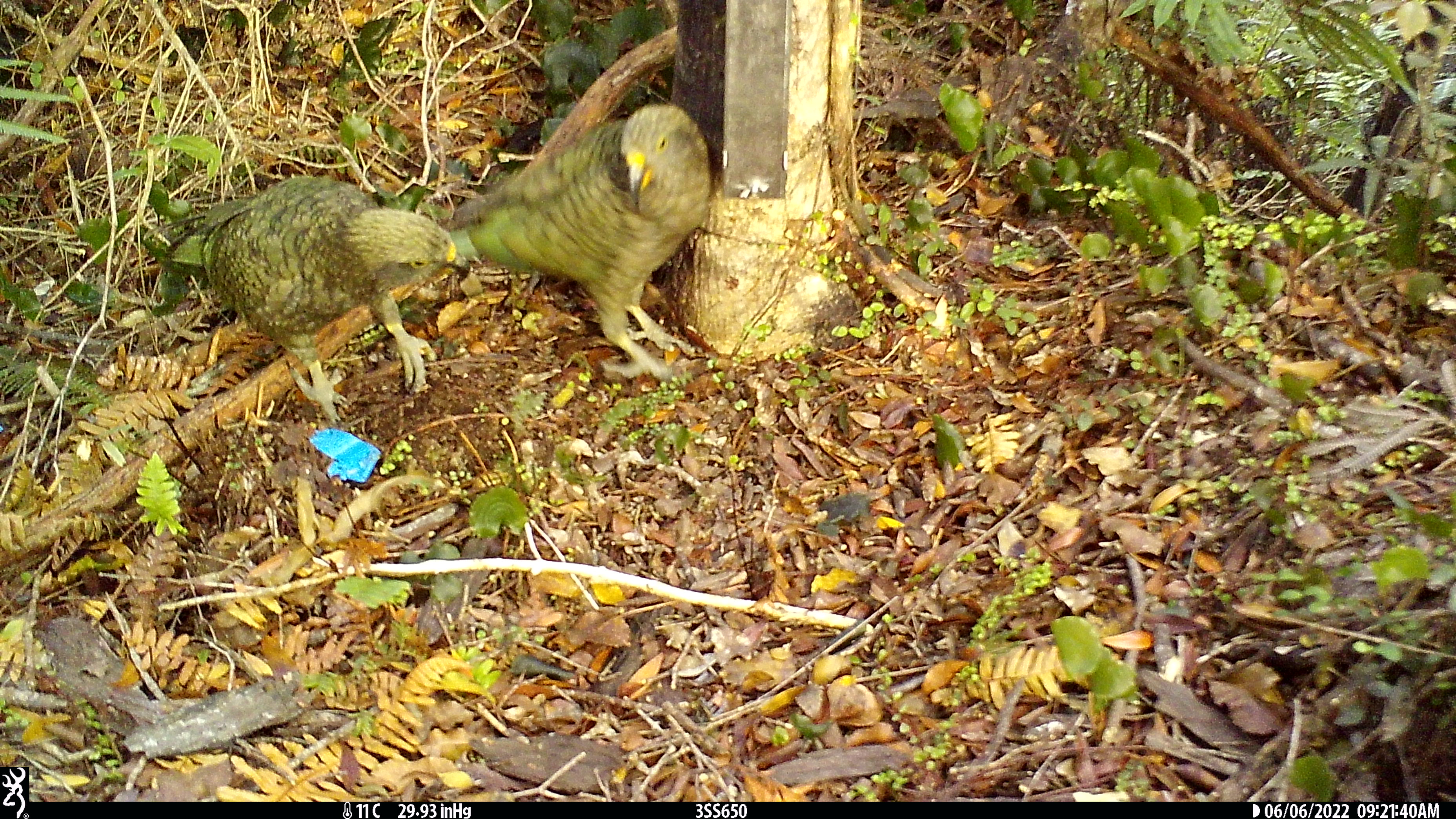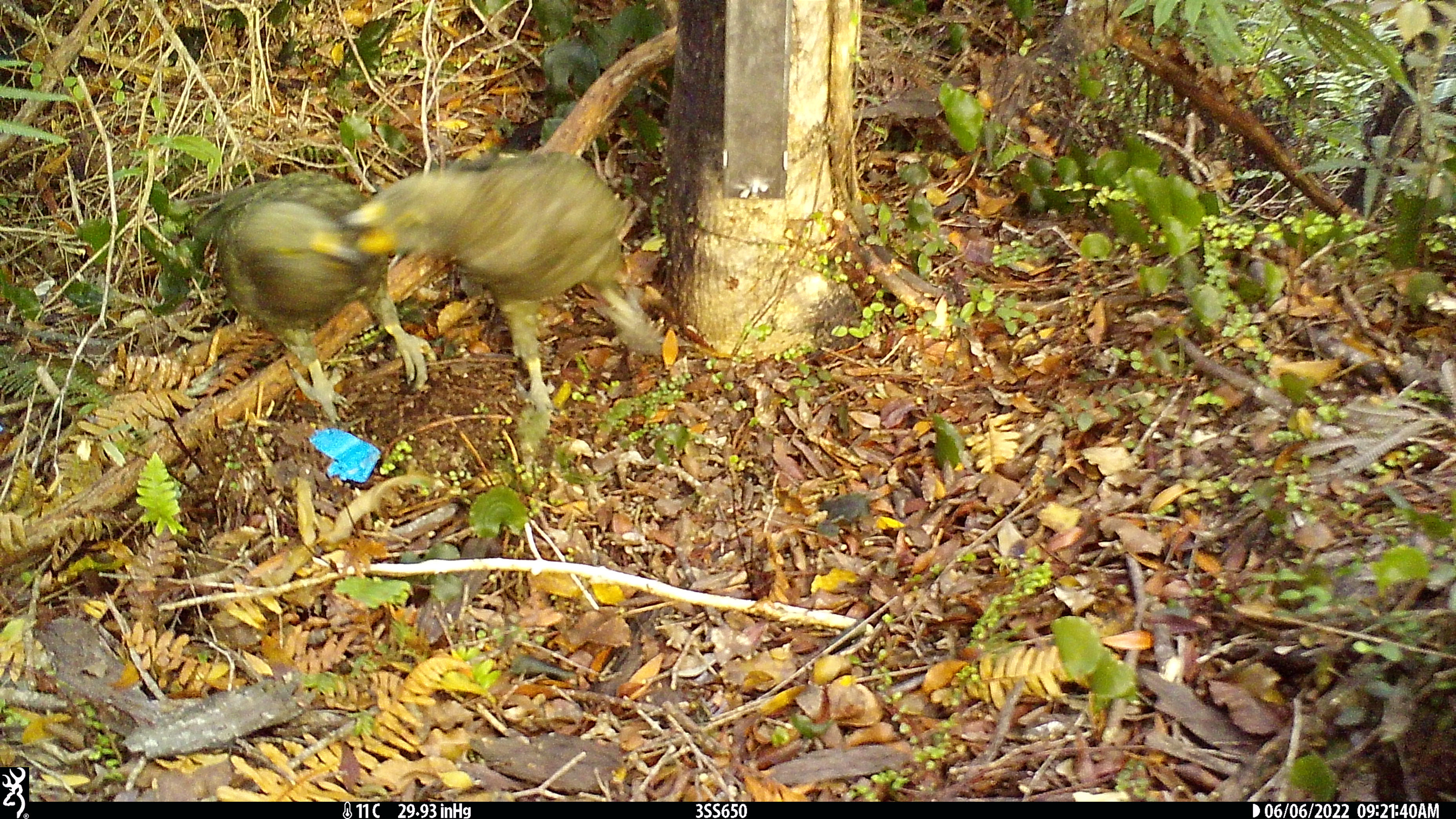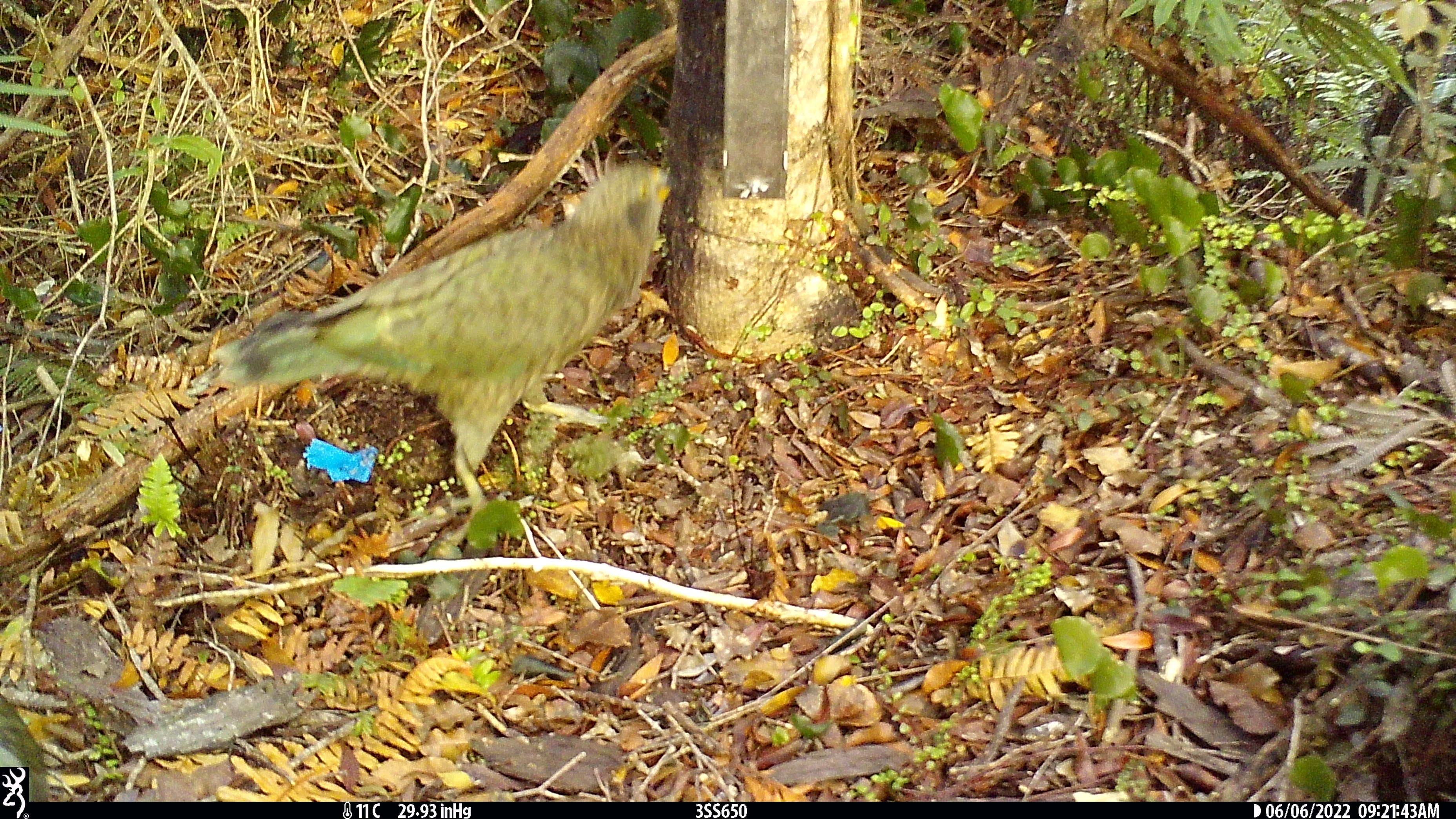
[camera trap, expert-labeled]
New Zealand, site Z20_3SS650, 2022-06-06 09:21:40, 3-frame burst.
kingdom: Animalia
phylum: Chordata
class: Aves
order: Psittaciformes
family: Strigopidae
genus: Nestor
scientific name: Nestor notabilis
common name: kea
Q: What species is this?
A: Kea (Nestor notabilis).